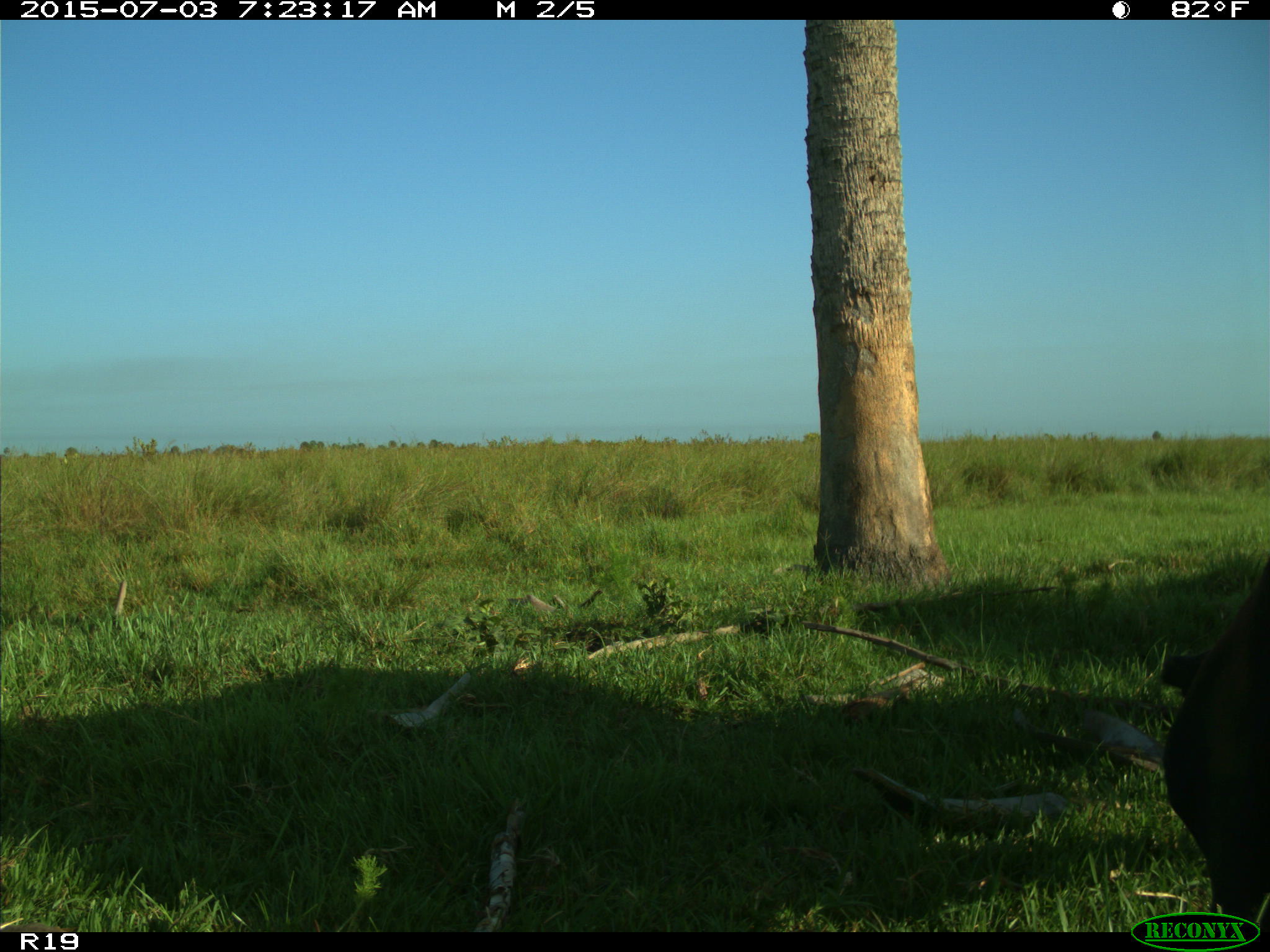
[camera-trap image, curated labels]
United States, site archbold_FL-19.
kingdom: Animalia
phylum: Chordata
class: Mammalia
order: Artiodactyla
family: Bovidae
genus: Bos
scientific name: Bos taurus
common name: domestic cow